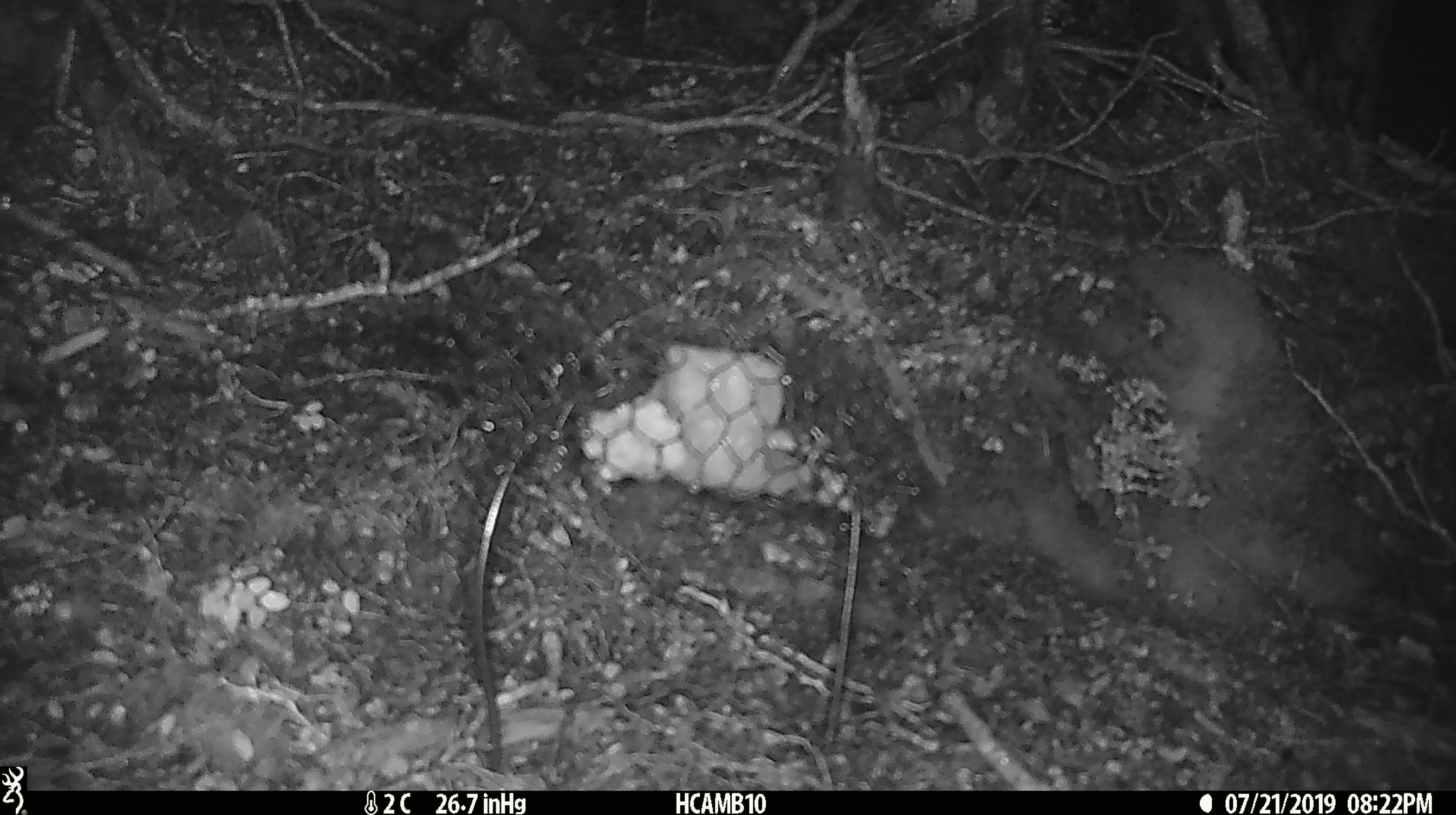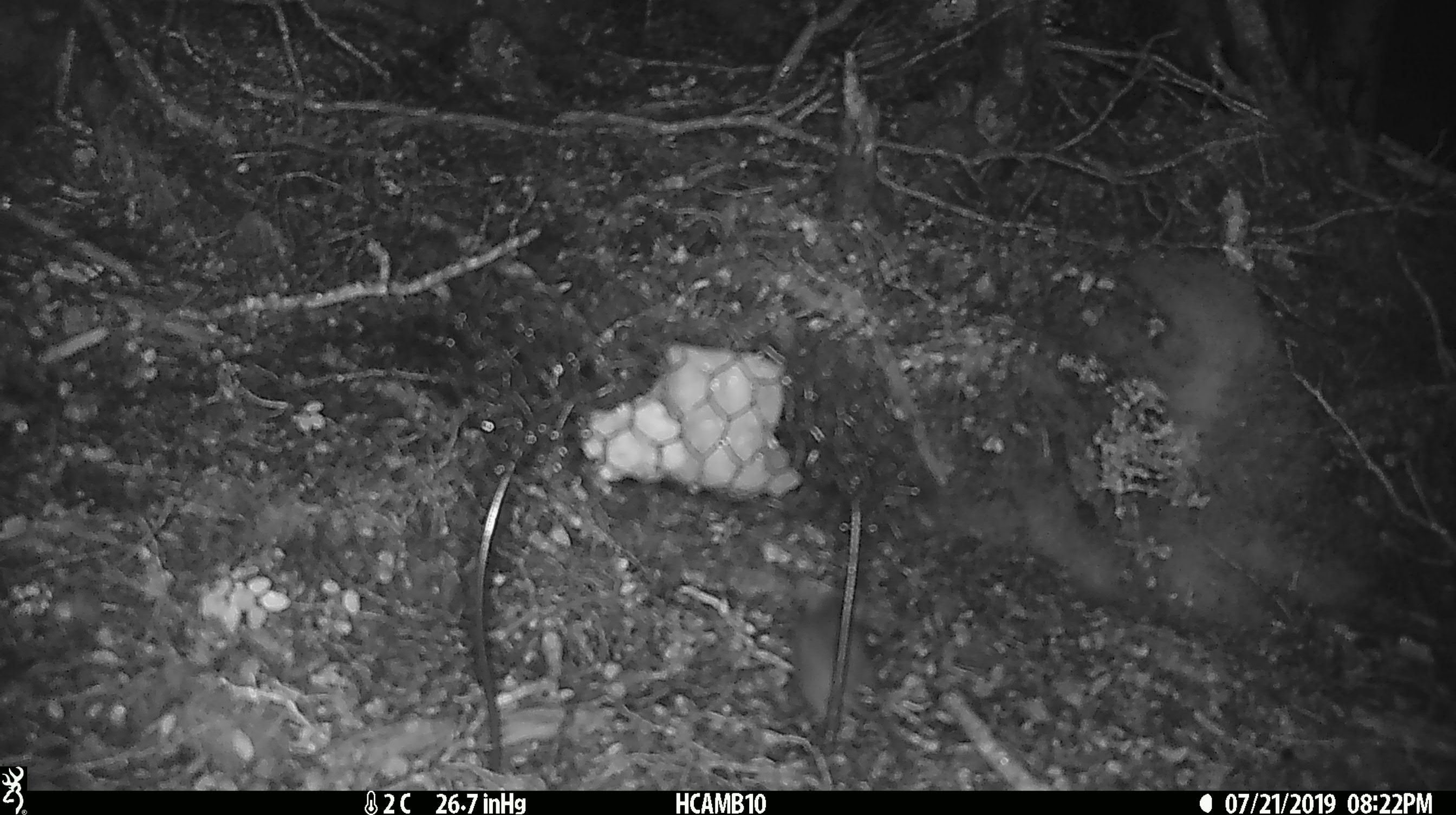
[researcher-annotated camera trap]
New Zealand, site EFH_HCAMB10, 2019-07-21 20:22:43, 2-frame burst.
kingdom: Animalia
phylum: Chordata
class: Mammalia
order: Rodentia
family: Muridae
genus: Mus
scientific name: Mus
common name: mouse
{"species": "mouse (Mus)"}